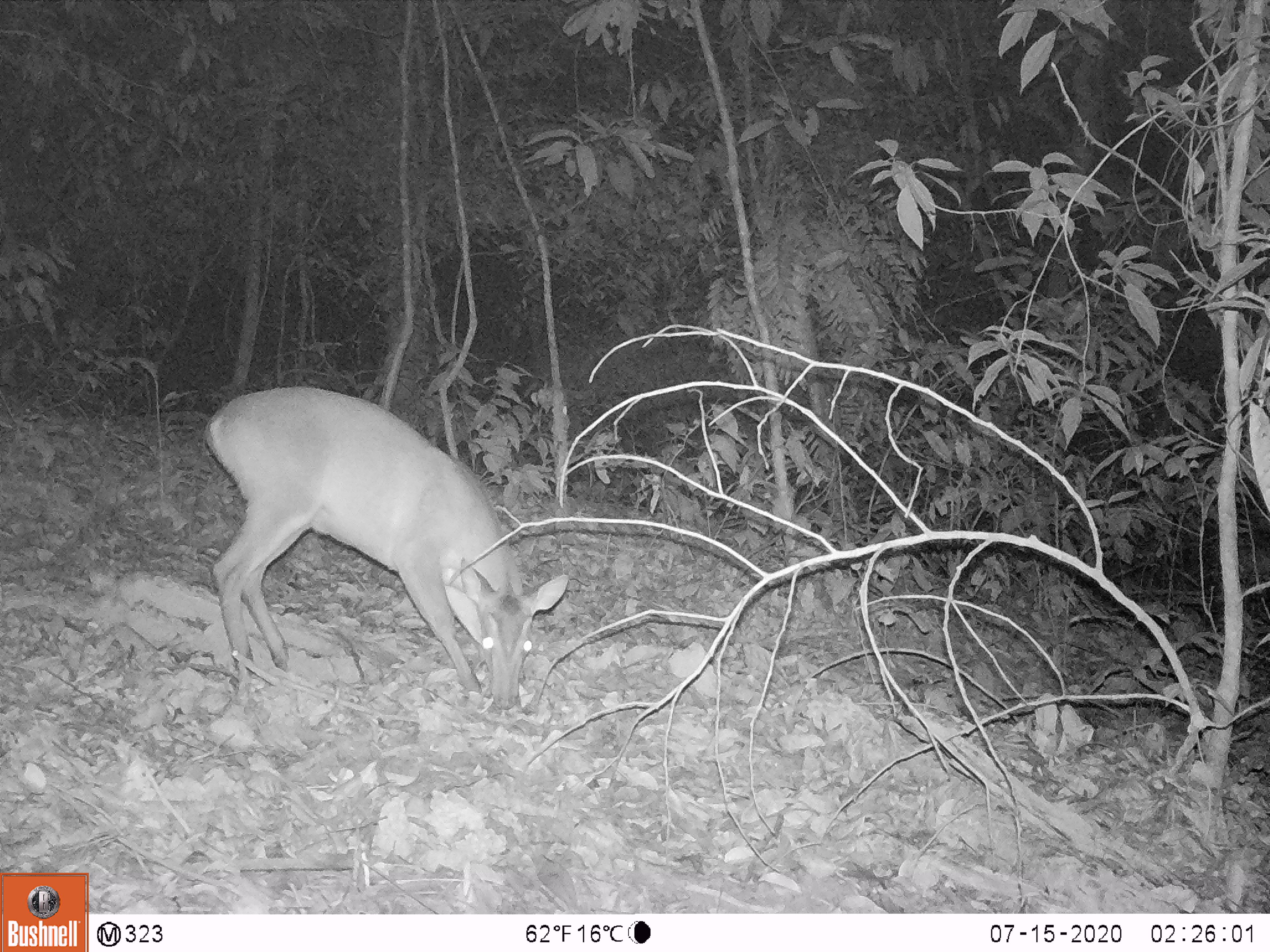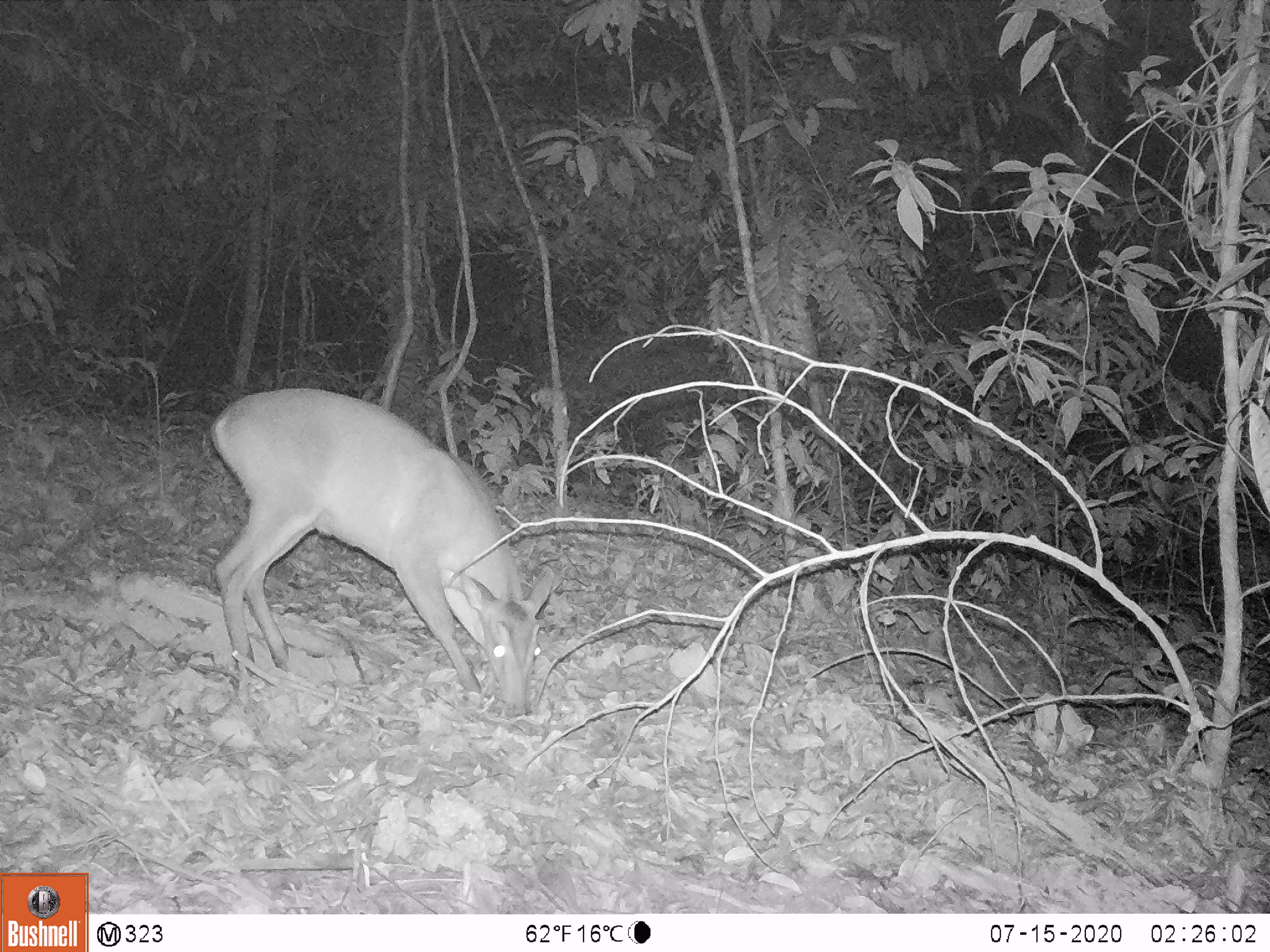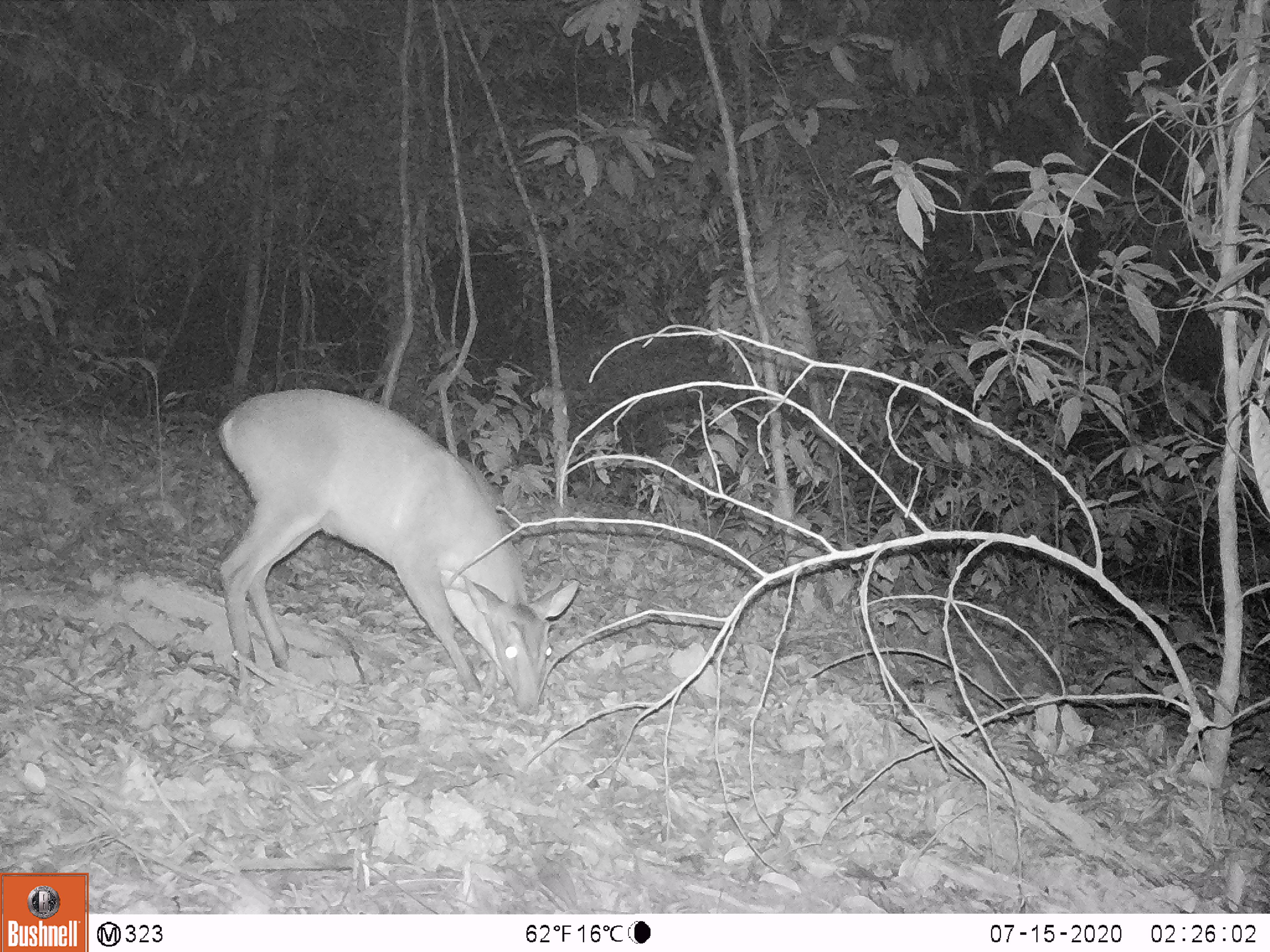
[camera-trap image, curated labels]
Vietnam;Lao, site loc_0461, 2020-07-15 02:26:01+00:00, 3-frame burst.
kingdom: Animalia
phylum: Chordata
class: Mammalia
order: Artiodactyla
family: Cervidae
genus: Muntiacus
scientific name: Muntiacus vuquangensis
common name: large-antlered muntjac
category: large antlered muntjac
Large antlered muntjac (large-antlered muntjac) (Muntiacus vuquangensis). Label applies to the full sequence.